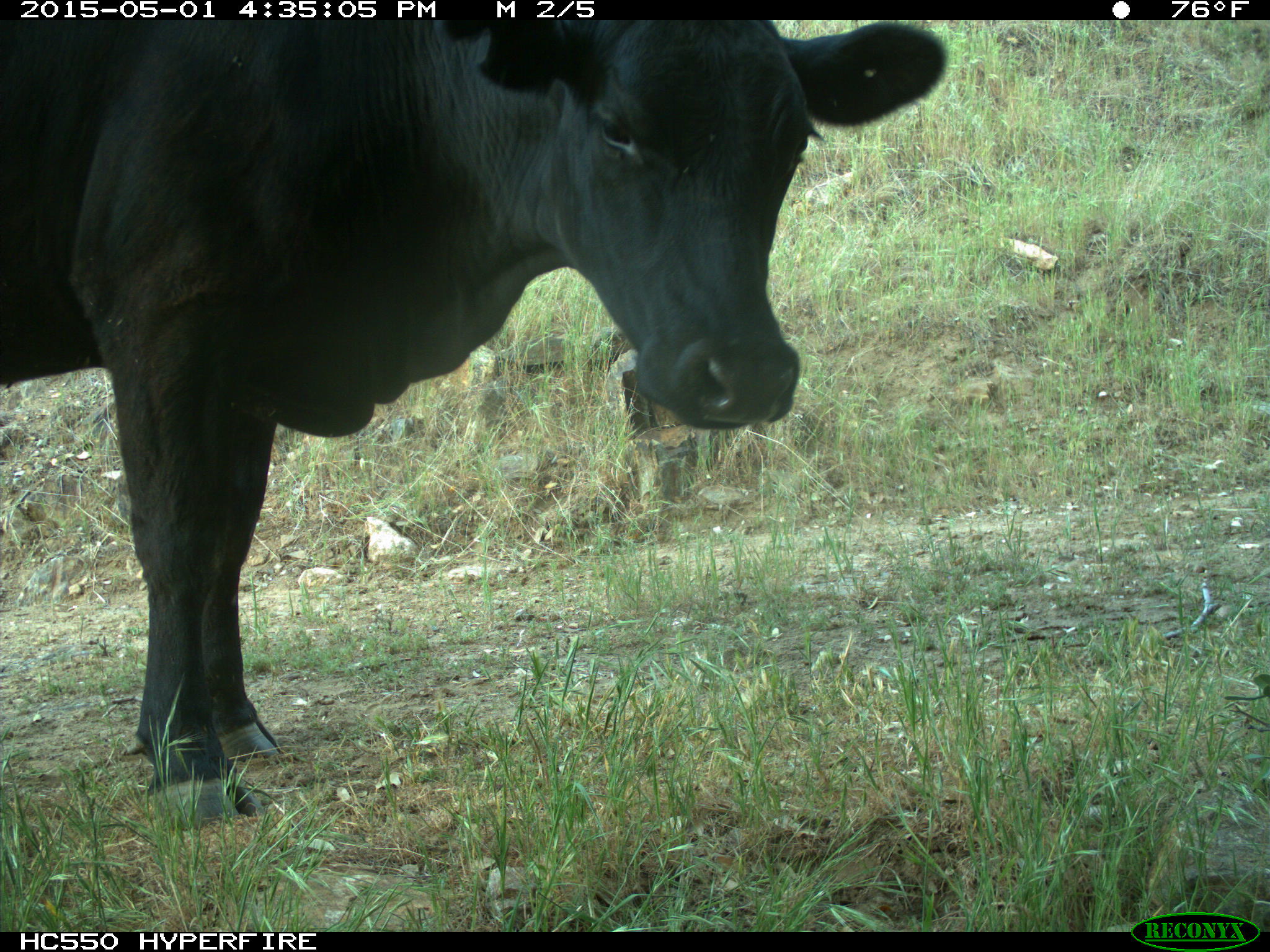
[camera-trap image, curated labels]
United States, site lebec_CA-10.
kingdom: Animalia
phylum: Chordata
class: Mammalia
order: Artiodactyla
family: Bovidae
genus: Bos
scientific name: Bos taurus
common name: domestic cow